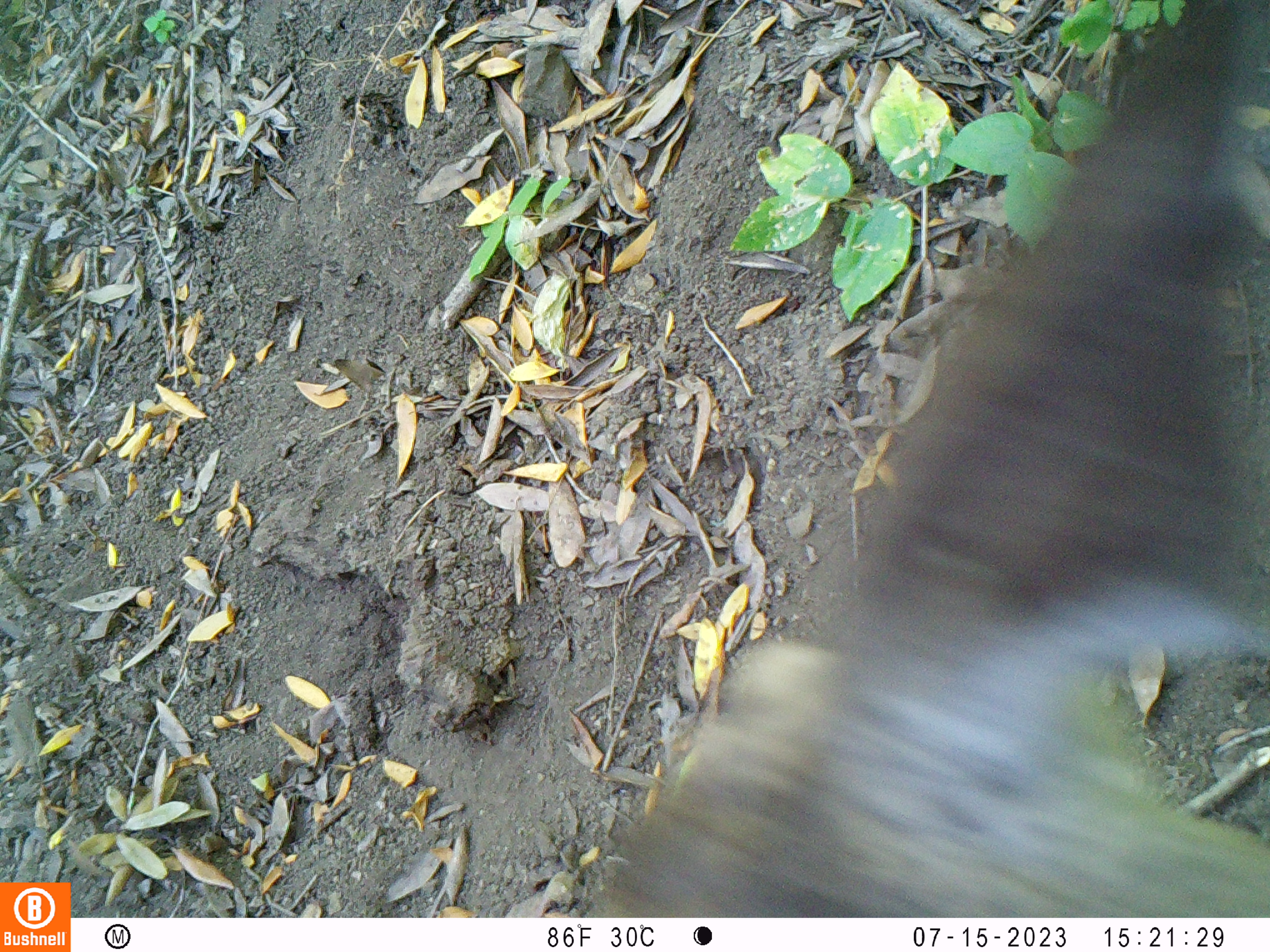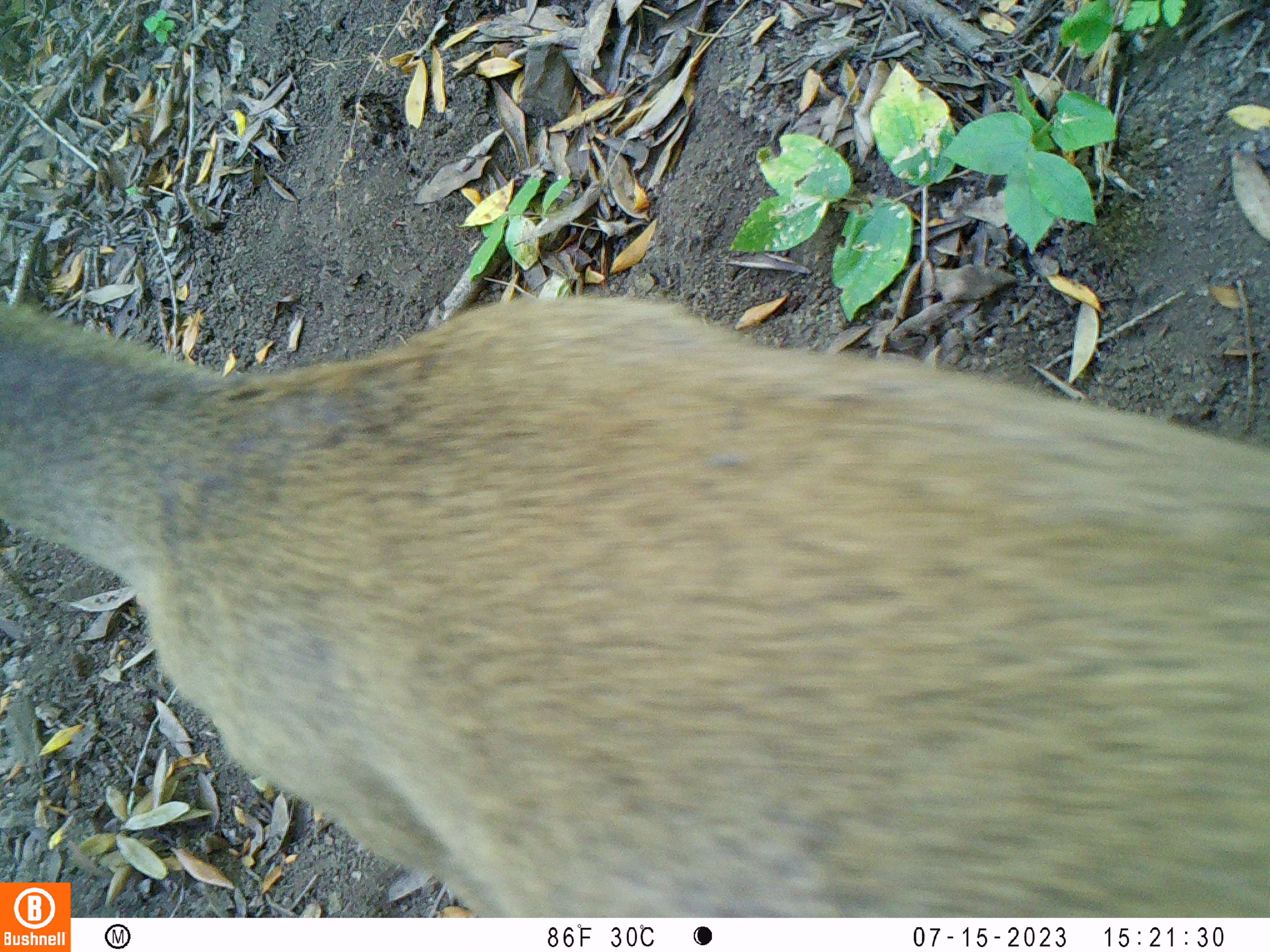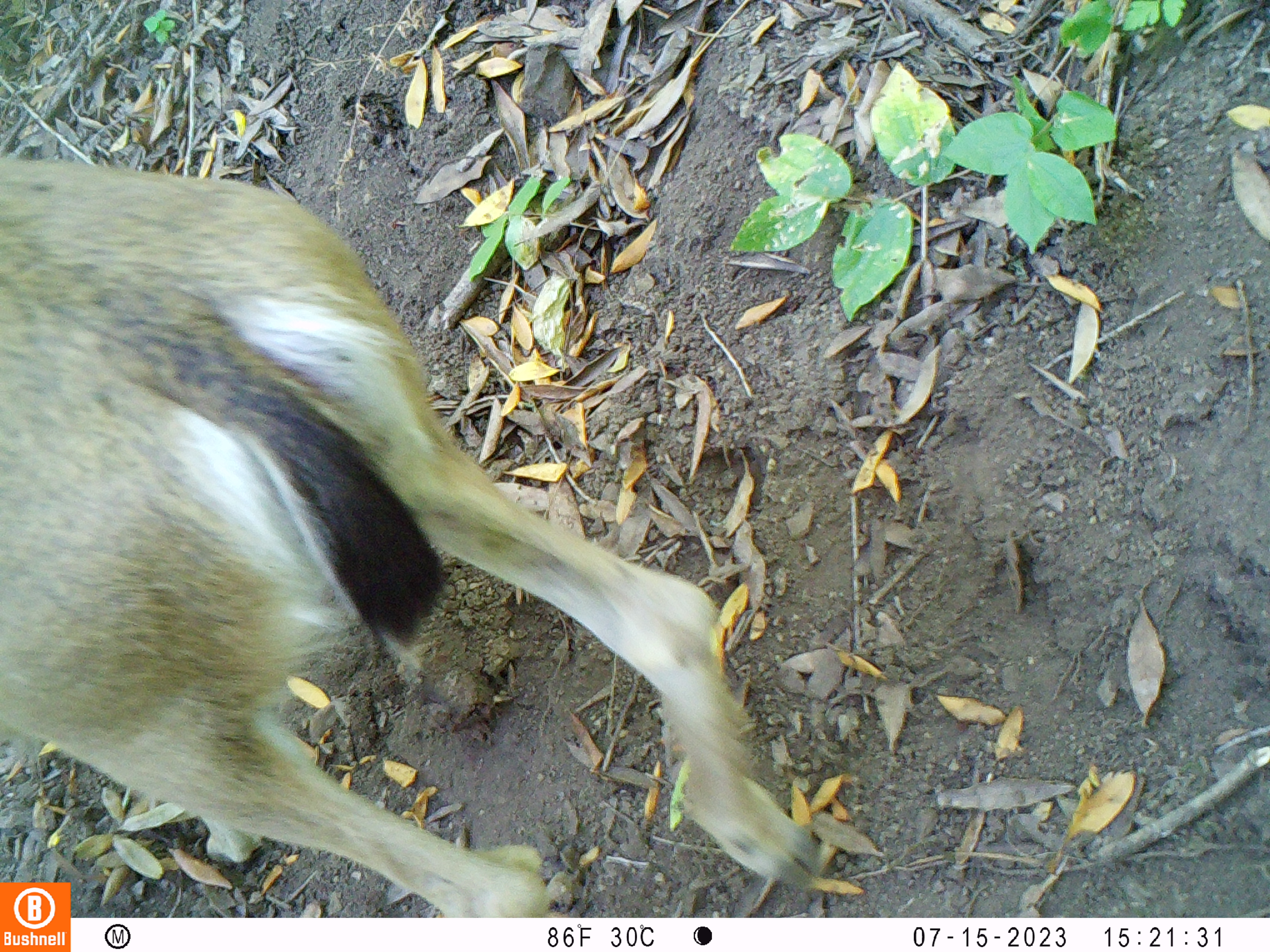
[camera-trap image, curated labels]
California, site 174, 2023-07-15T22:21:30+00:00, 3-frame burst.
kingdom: Animalia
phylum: Chordata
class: Mammalia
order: Artiodactyla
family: Cervidae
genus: Odocoileus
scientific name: Odocoileus hemionus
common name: mule deer